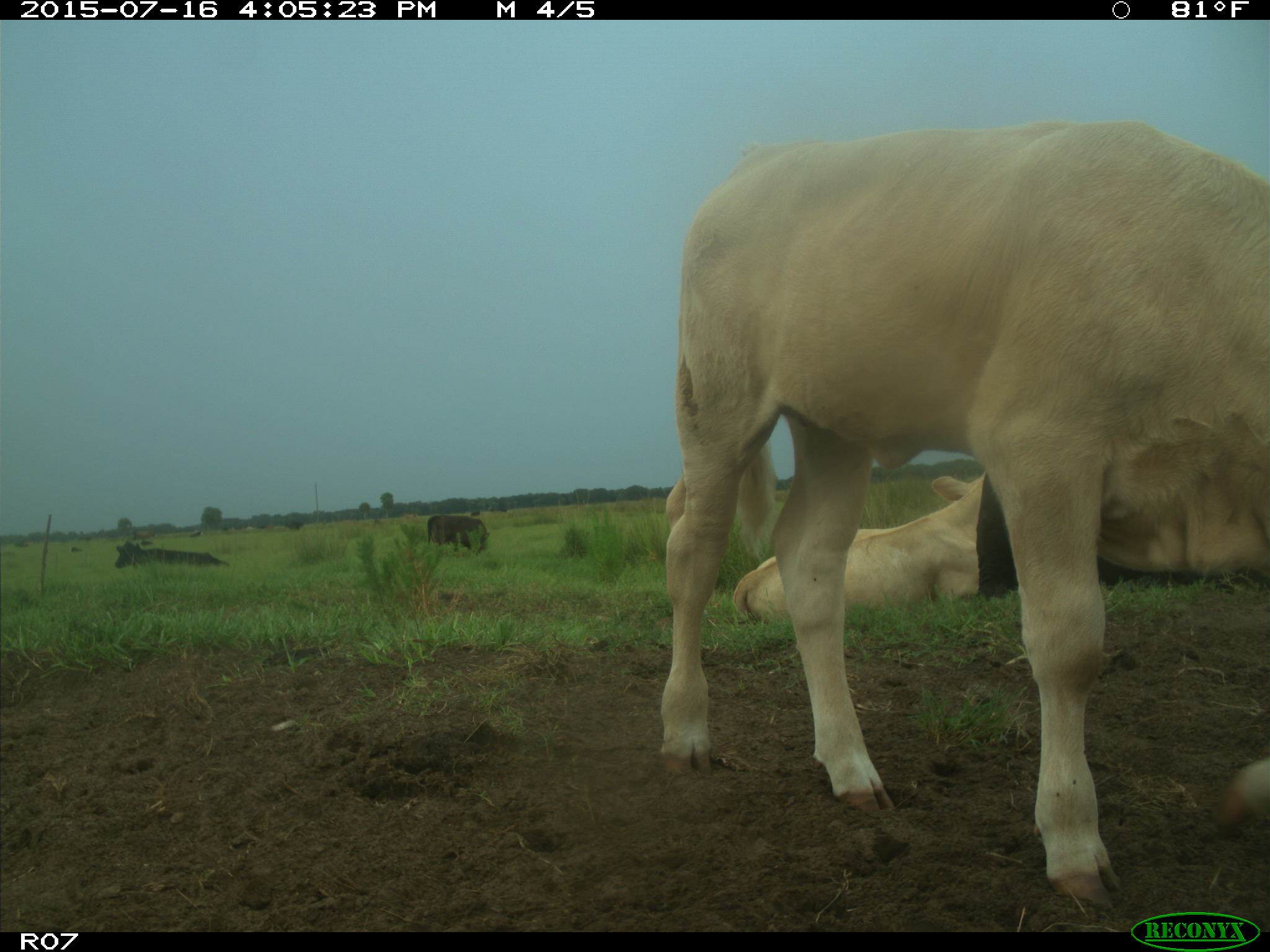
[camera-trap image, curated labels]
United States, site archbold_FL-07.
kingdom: Animalia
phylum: Chordata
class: Mammalia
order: Artiodactyla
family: Bovidae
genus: Bos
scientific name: Bos taurus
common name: domestic cow